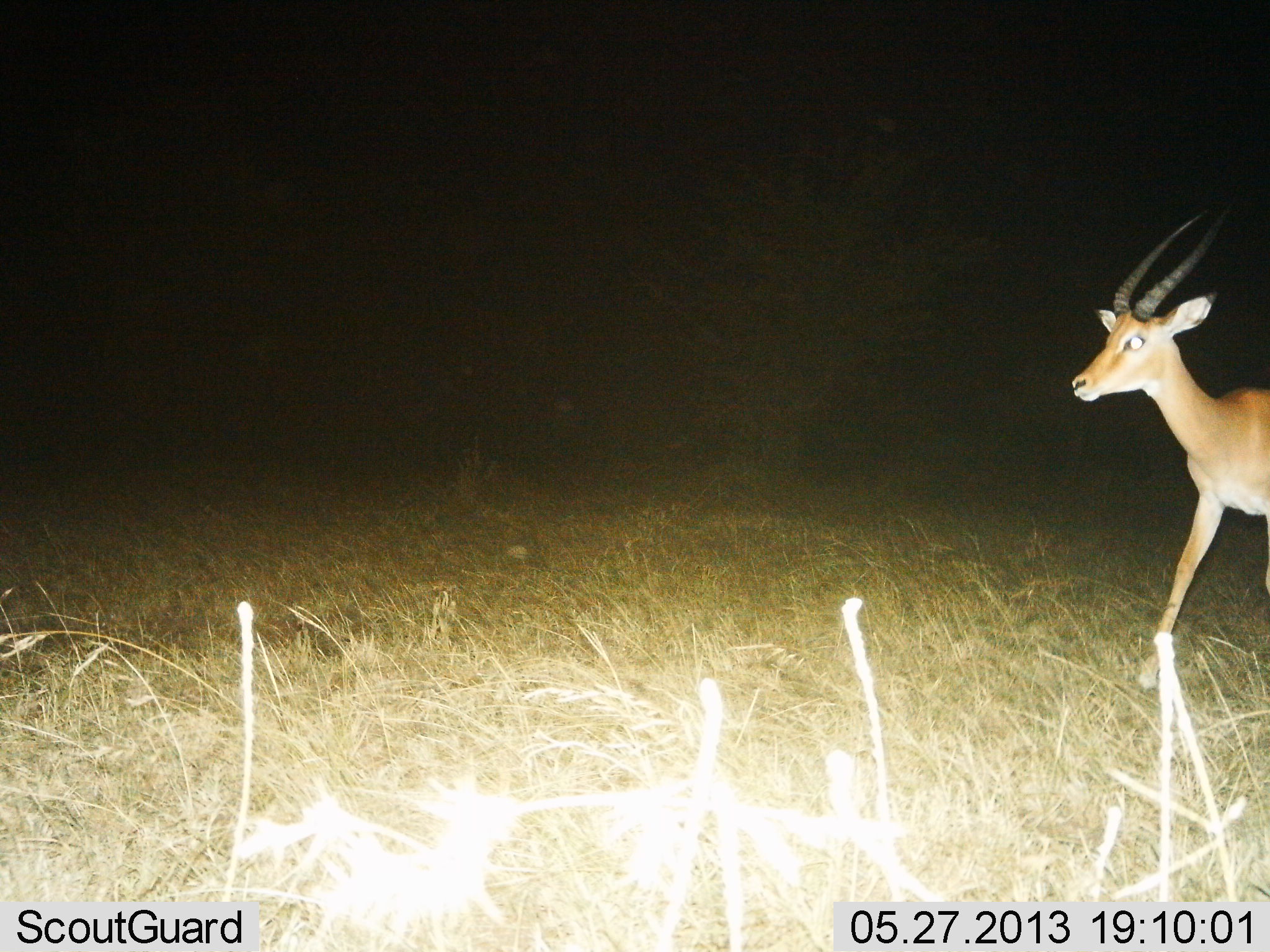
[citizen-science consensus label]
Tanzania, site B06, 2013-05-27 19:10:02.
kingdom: Animalia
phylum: Chordata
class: Mammalia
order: Artiodactyla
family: Bovidae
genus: Nanger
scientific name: Nanger granti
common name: grant's gazelle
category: gazellegrants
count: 1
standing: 17%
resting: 0%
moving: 83%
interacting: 0%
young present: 0%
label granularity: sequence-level